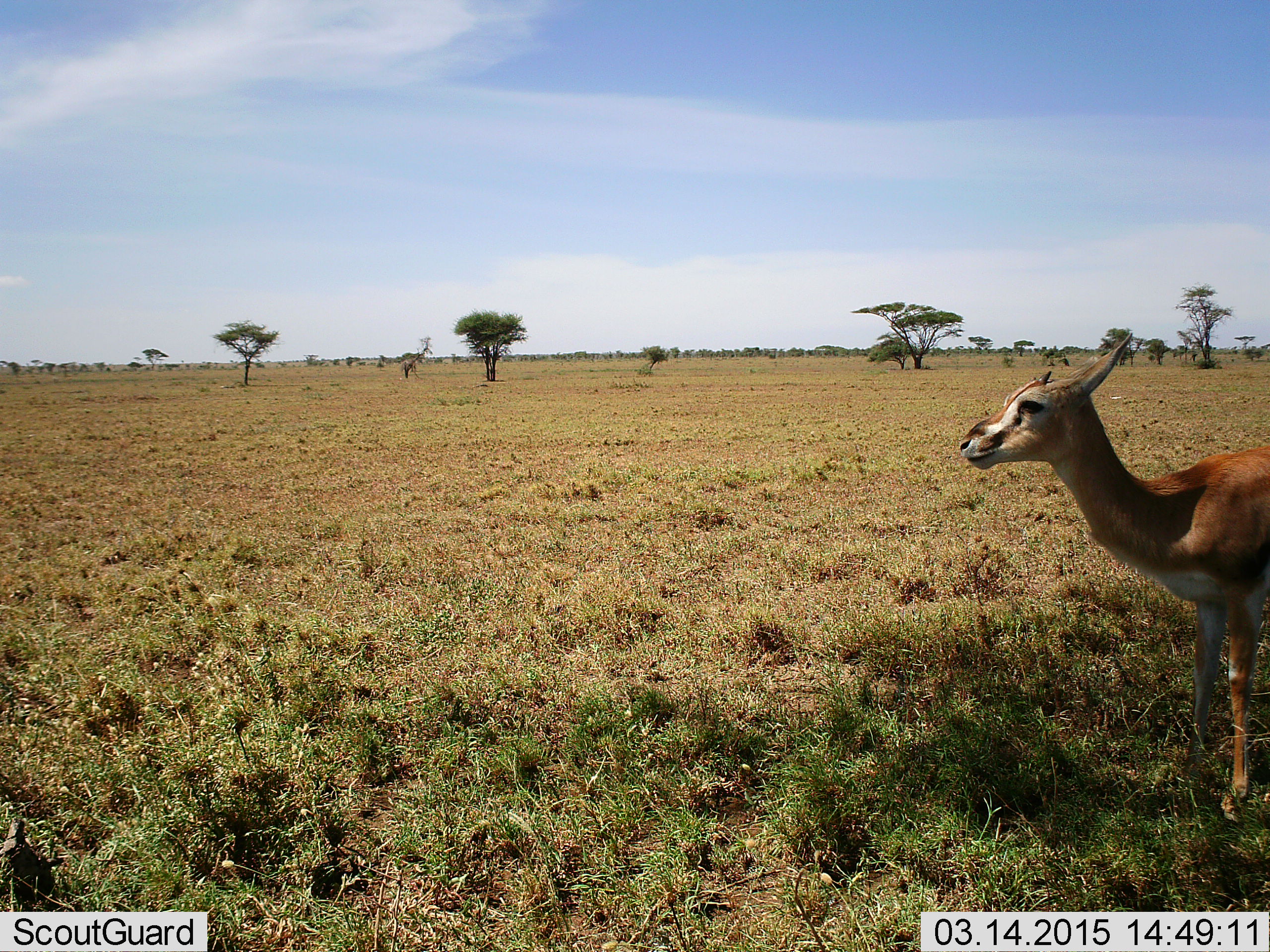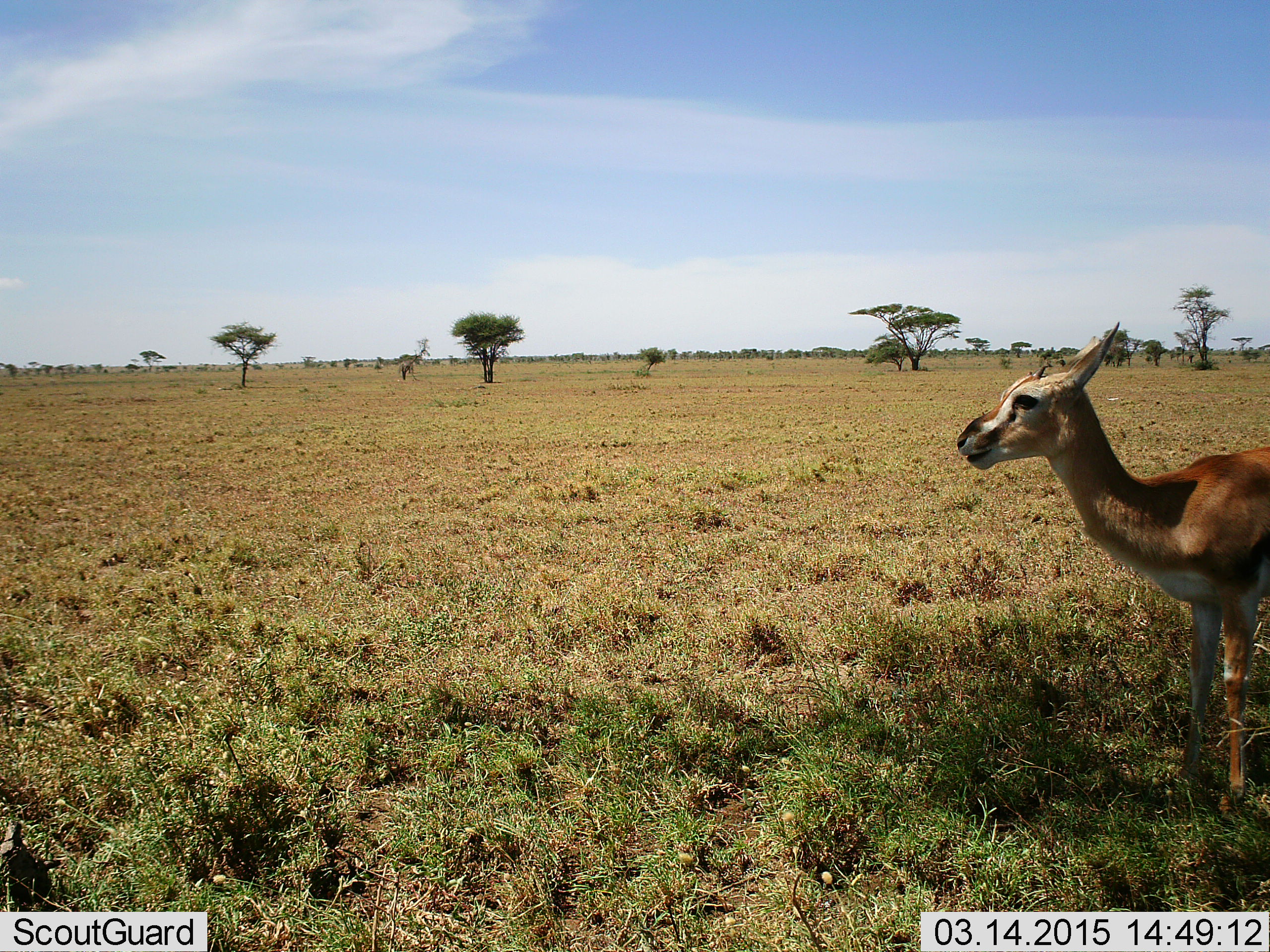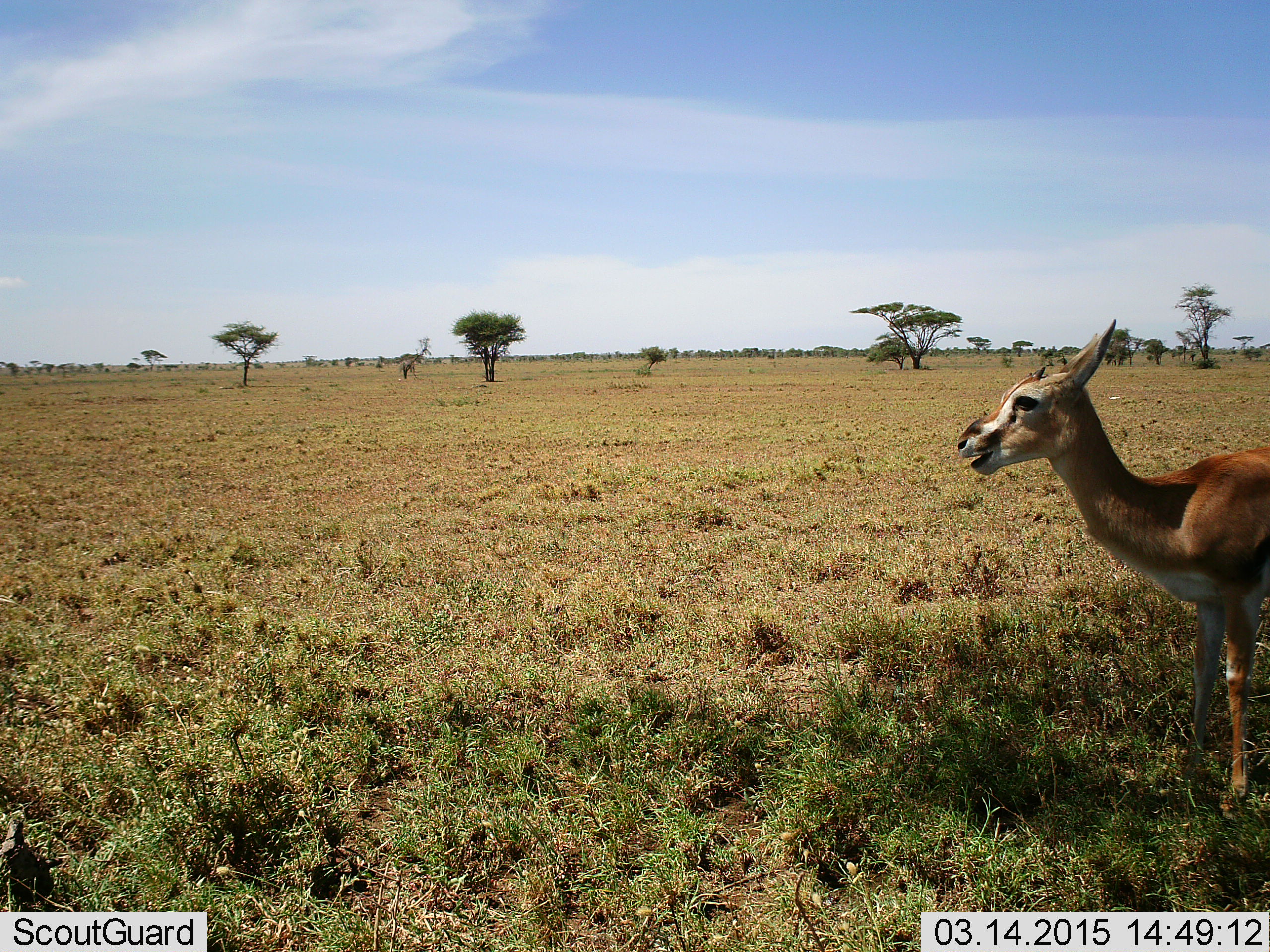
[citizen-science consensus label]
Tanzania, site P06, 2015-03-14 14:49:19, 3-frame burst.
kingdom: Animalia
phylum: Chordata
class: Mammalia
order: Artiodactyla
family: Bovidae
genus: Eudorcas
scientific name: Eudorcas thomsonii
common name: thomson's gazelle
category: gazellethomsons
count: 1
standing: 90%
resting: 0%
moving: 0%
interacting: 0%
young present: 20%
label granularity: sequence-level